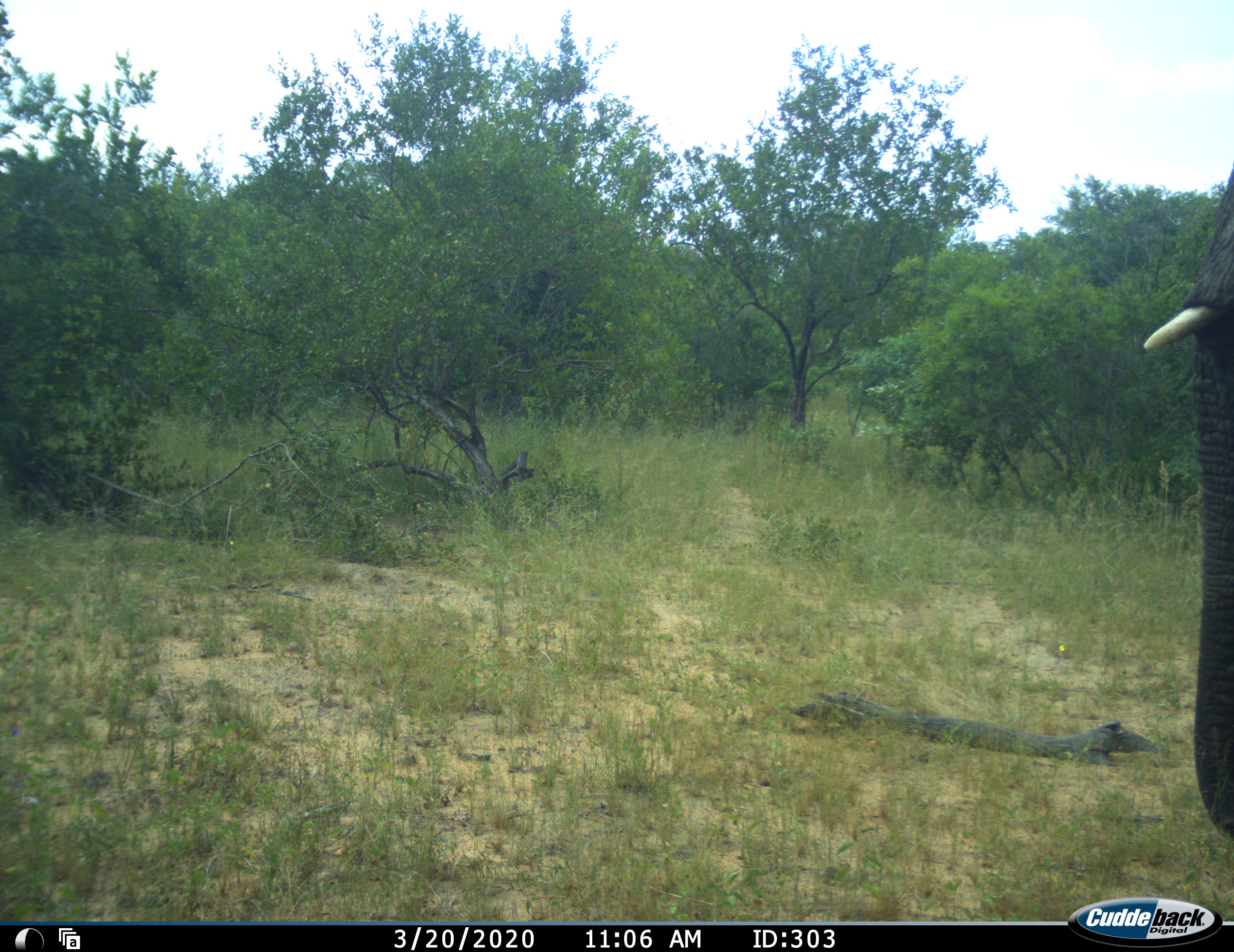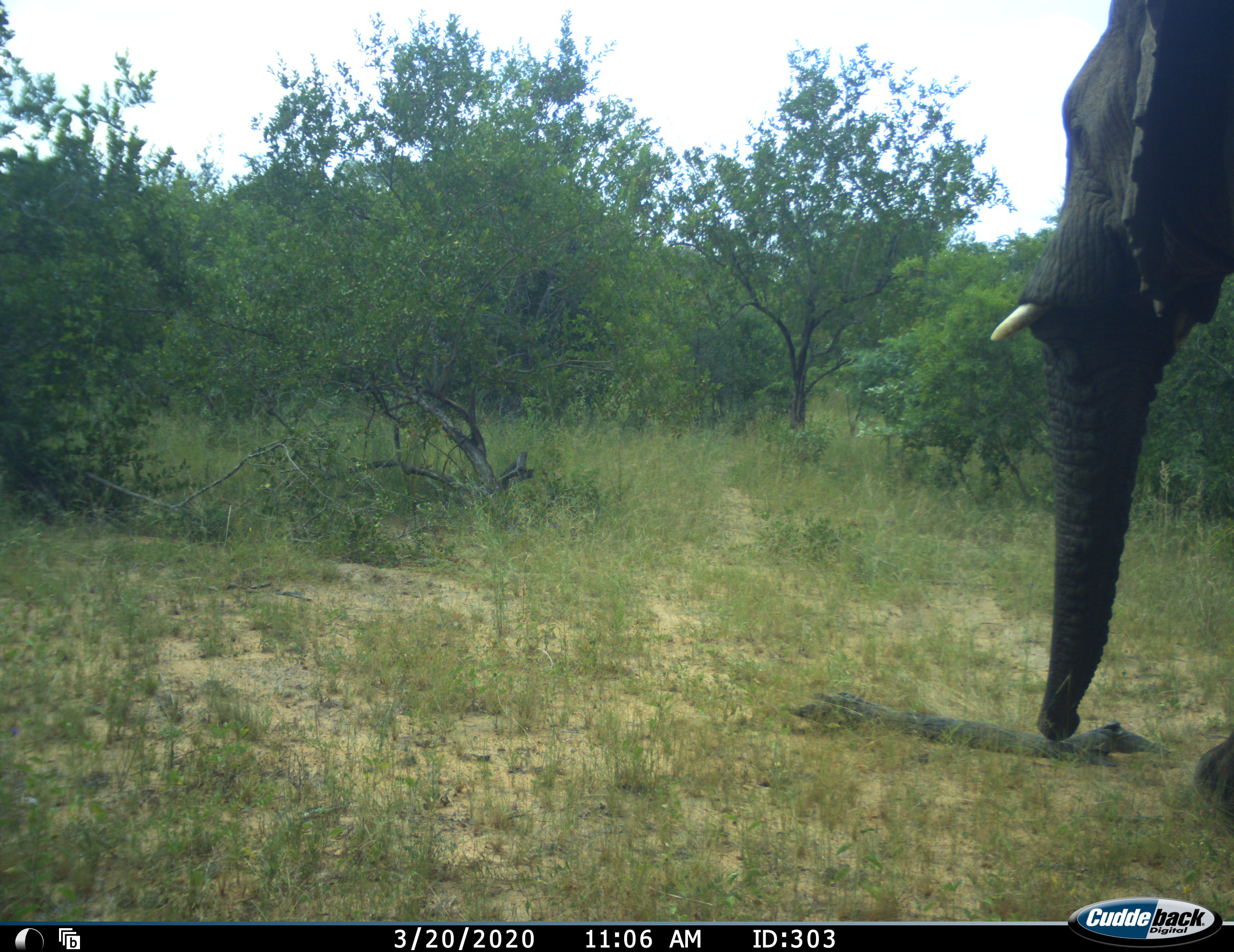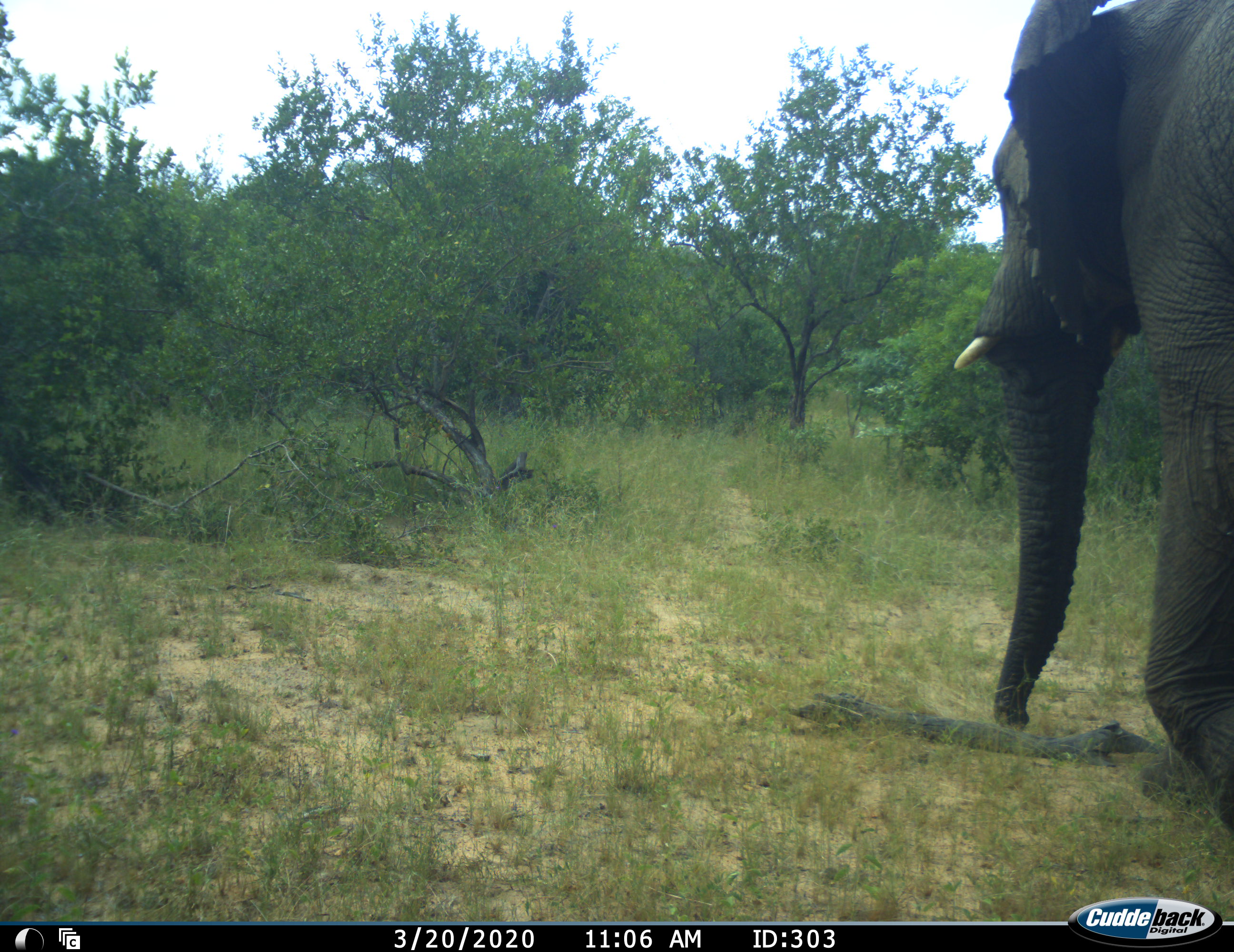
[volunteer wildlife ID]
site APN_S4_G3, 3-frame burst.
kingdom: Animalia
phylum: Chordata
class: Mammalia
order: Proboscidea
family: Elephantidae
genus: Loxodonta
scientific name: Loxodonta africana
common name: african bush elephant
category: elephant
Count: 1.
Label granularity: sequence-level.